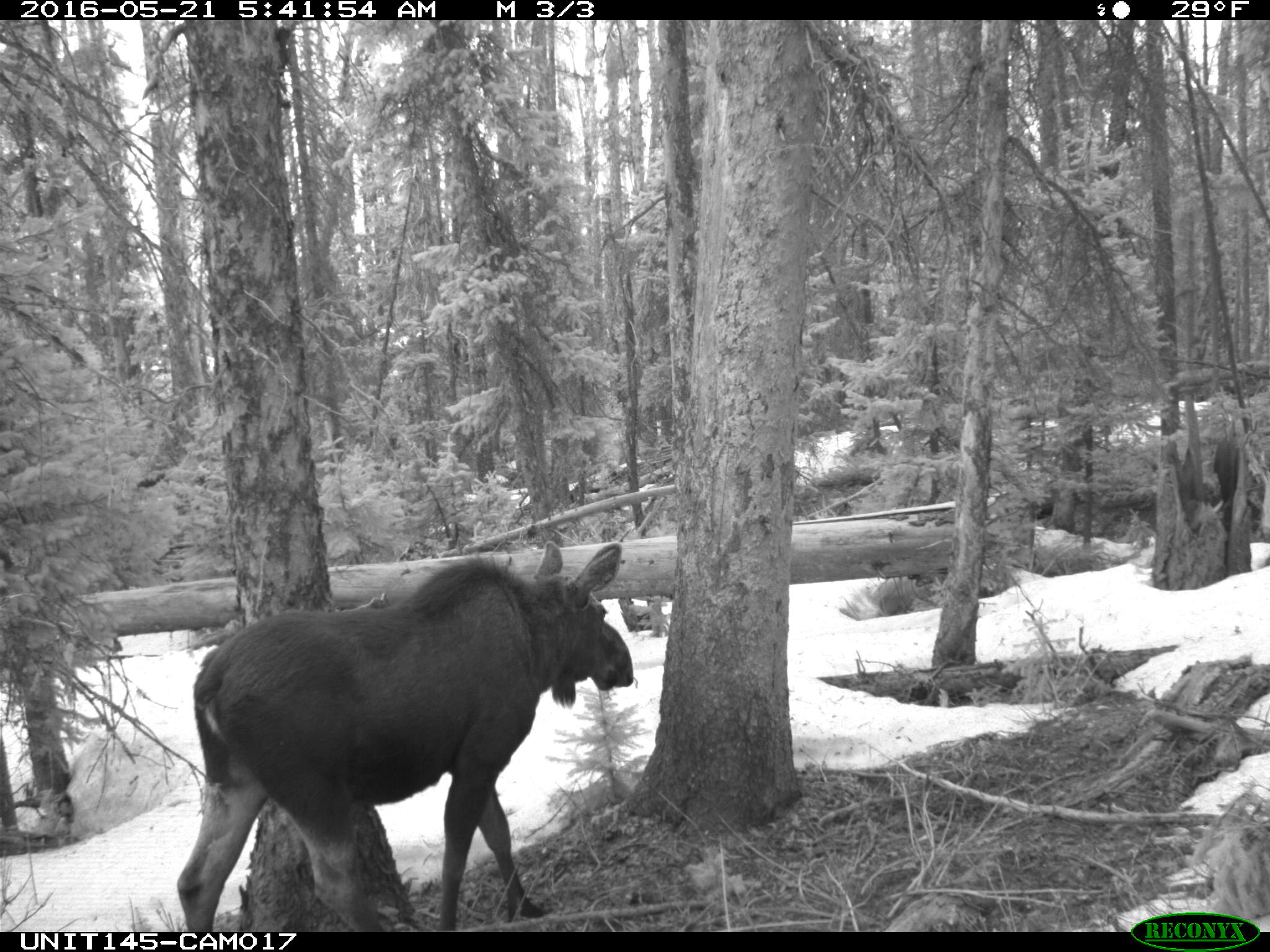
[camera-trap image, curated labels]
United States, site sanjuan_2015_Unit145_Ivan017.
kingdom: Animalia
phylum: Chordata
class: Mammalia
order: Artiodactyla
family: Cervidae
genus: Alces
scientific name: Alces alces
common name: moose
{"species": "Alces alces (moose)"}